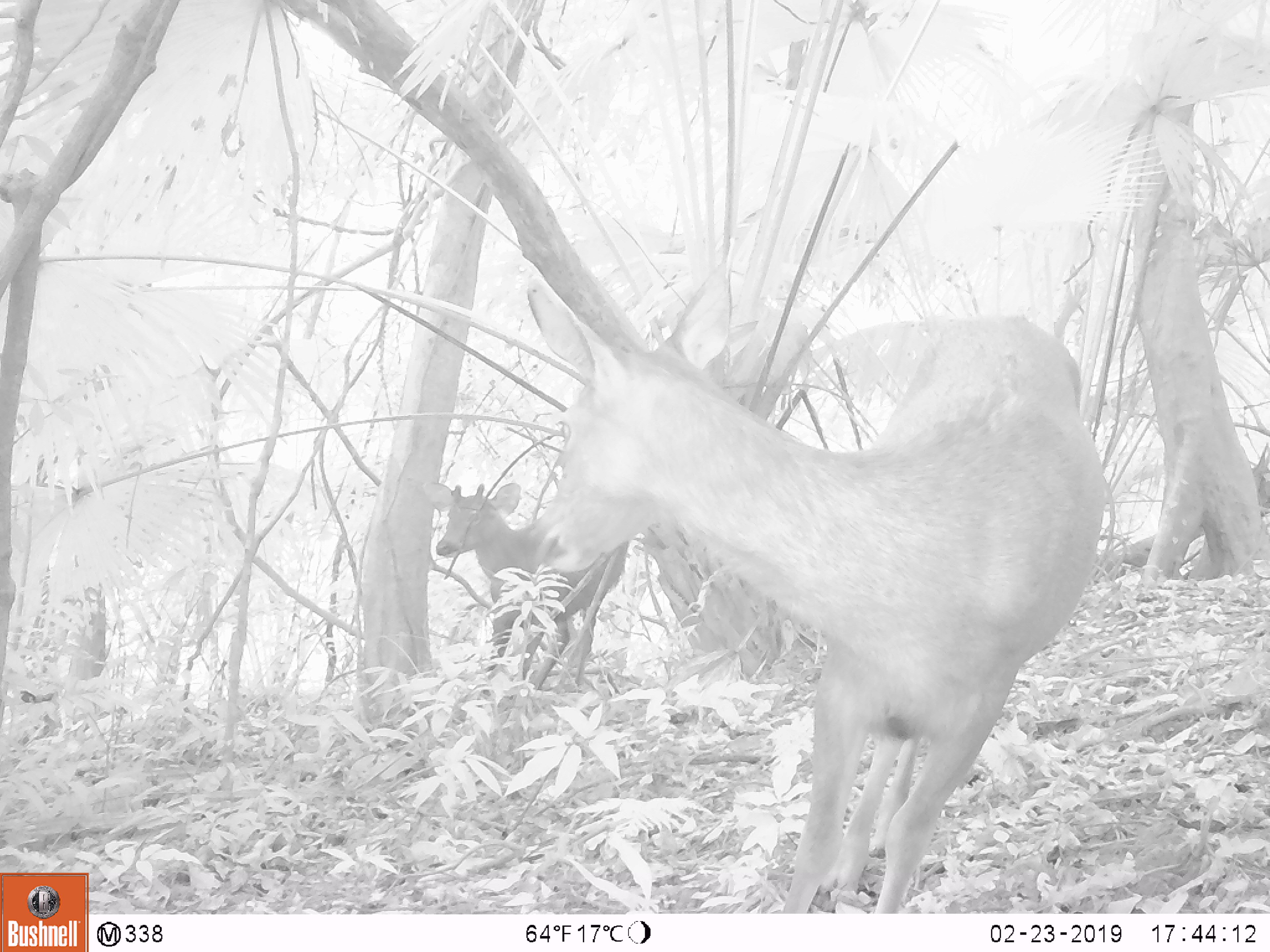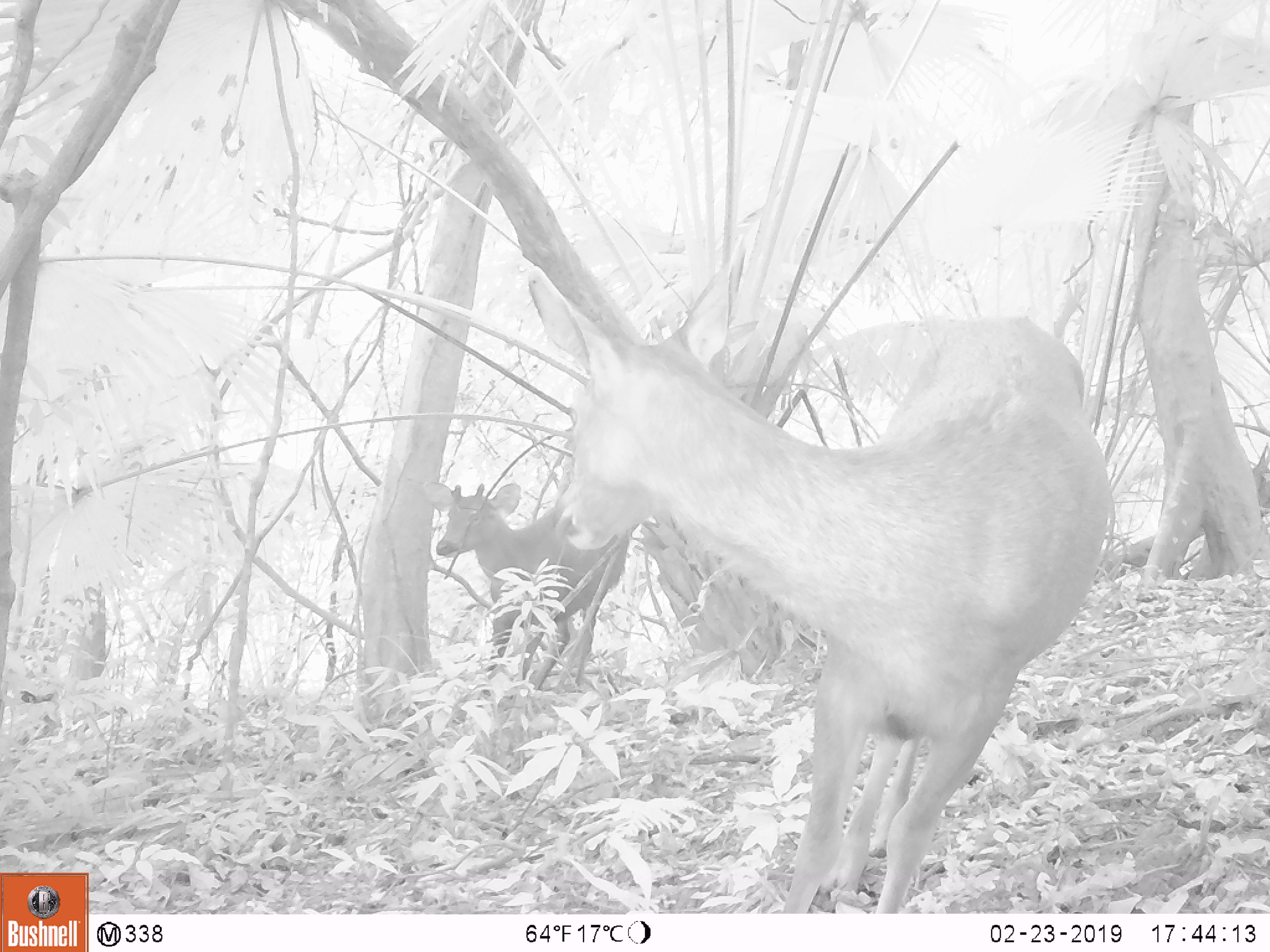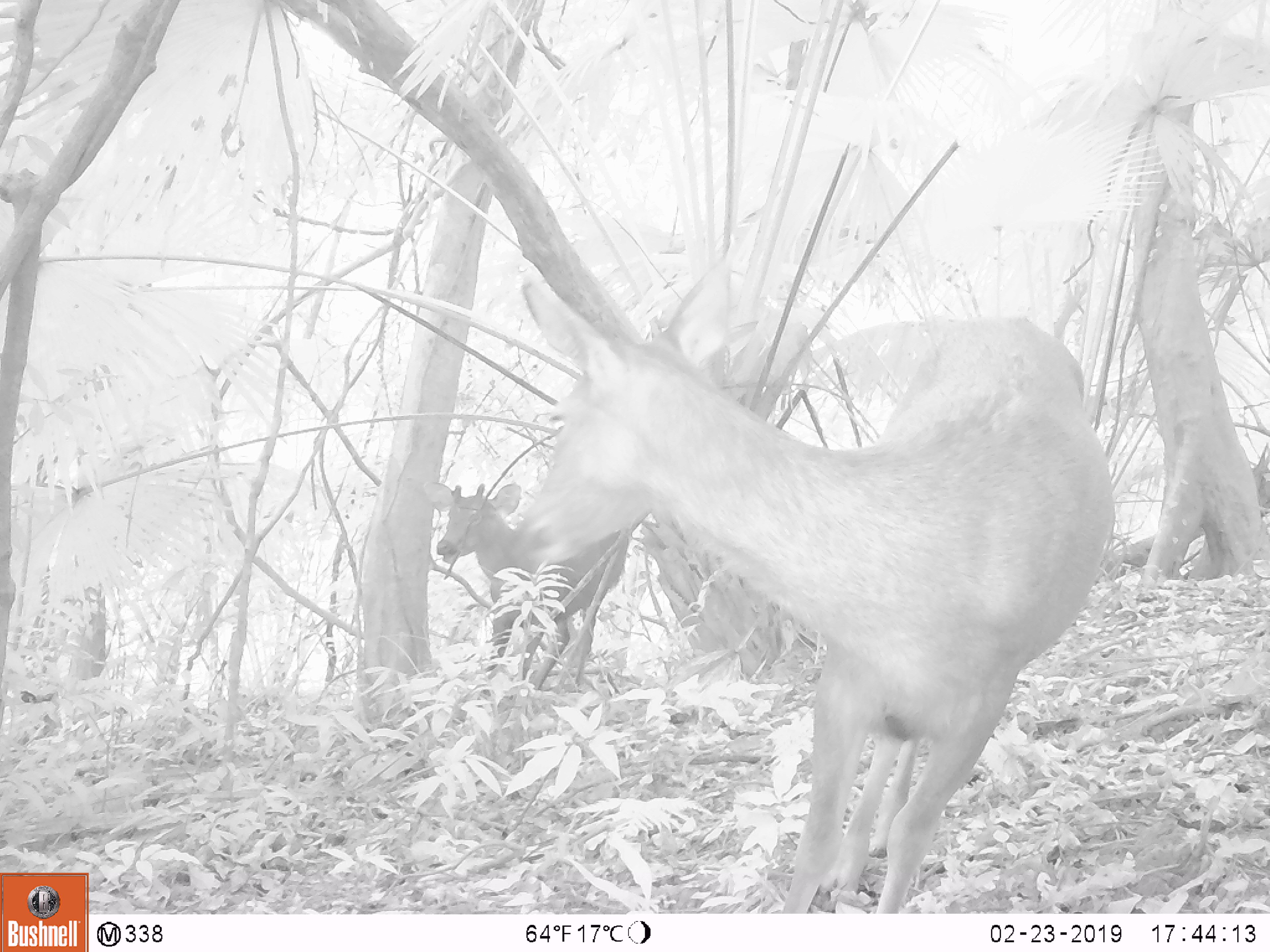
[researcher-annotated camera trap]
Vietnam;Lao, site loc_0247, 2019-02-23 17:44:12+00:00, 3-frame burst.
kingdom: Animalia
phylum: Chordata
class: Mammalia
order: Artiodactyla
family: Cervidae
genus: Rusa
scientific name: Rusa unicolor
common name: sambar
Sambar (Rusa unicolor). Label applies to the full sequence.